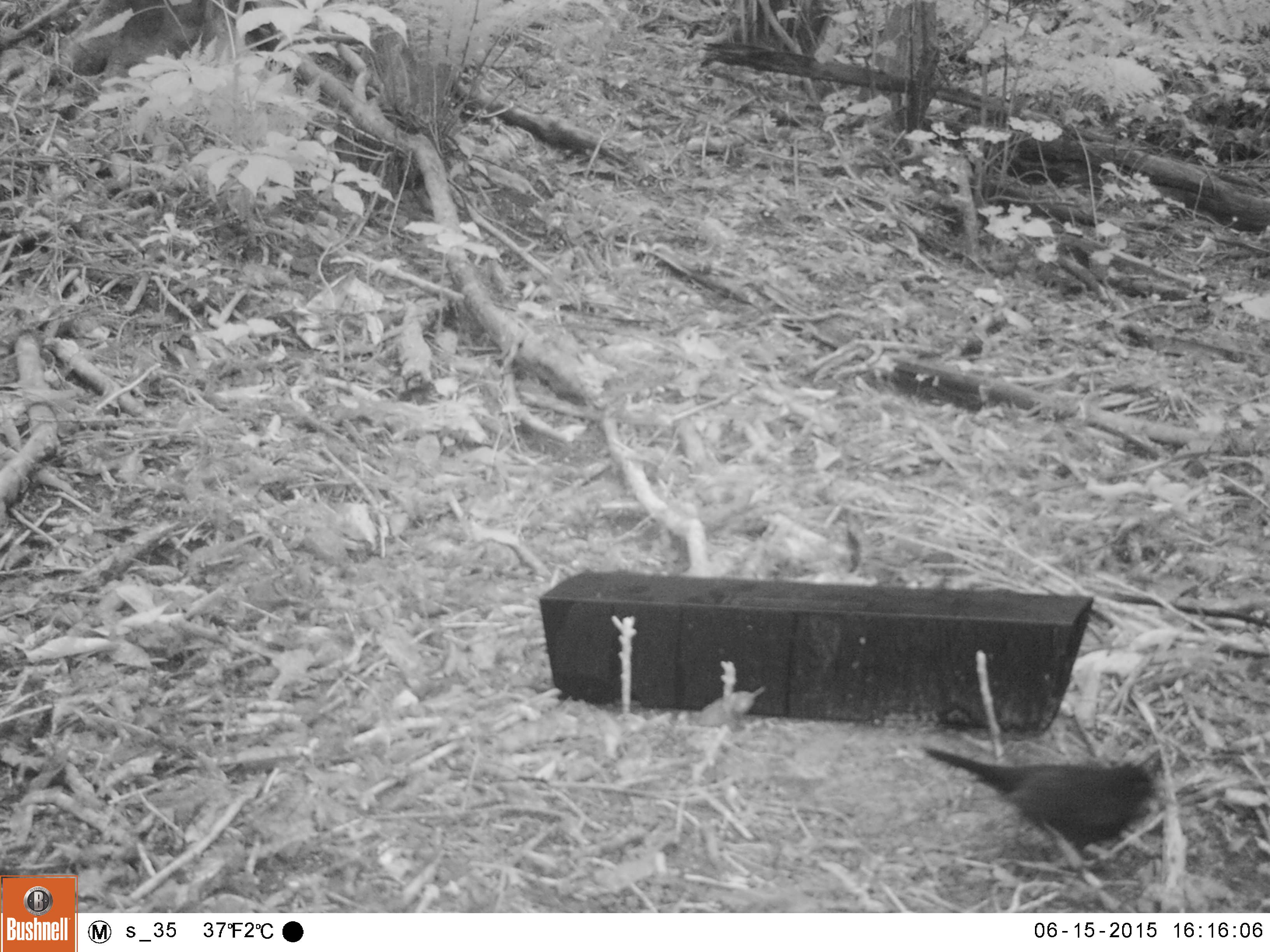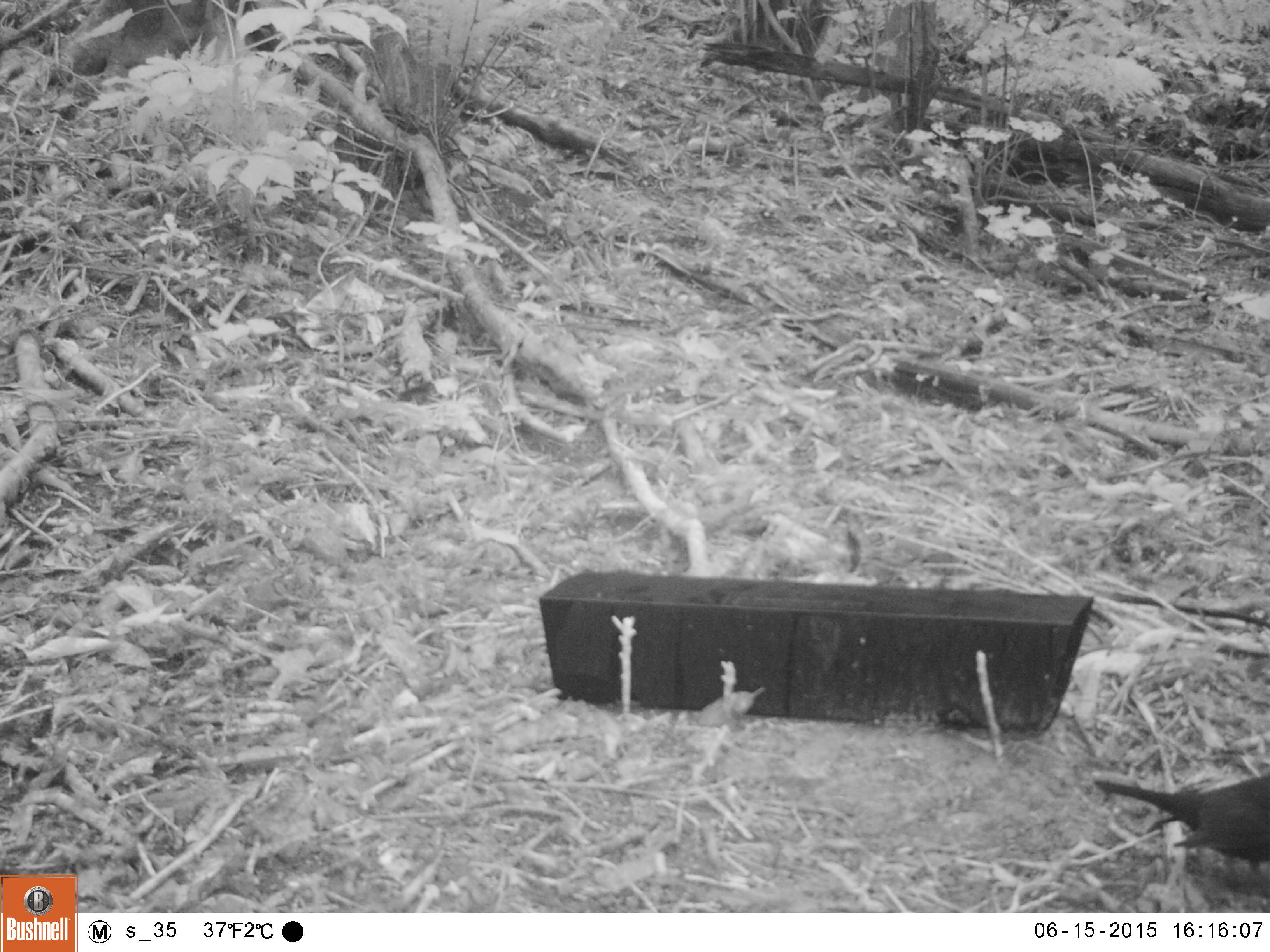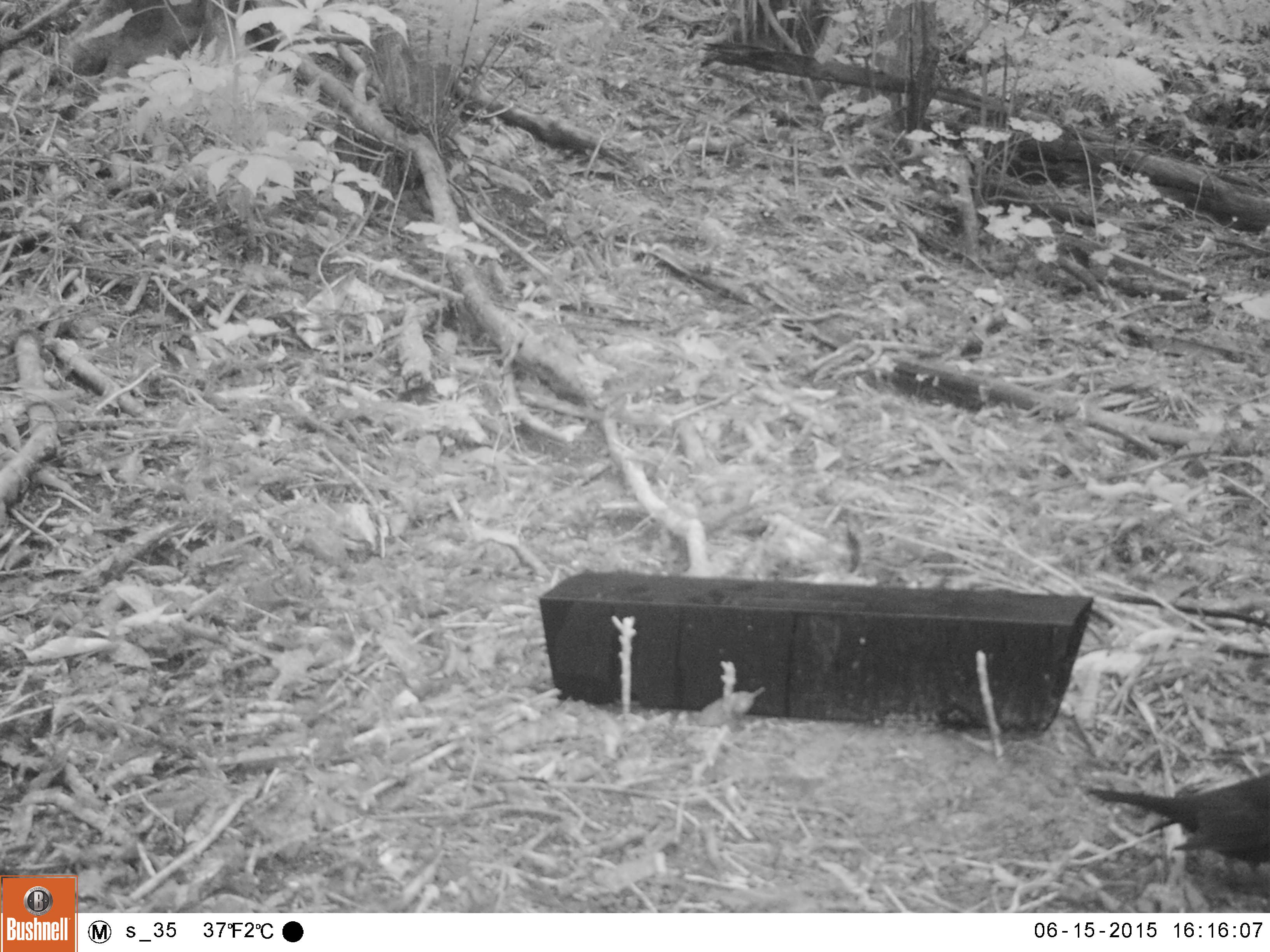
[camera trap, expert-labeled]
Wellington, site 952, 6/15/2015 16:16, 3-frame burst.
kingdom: Animalia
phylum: Chordata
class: Aves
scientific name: Aves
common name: bird